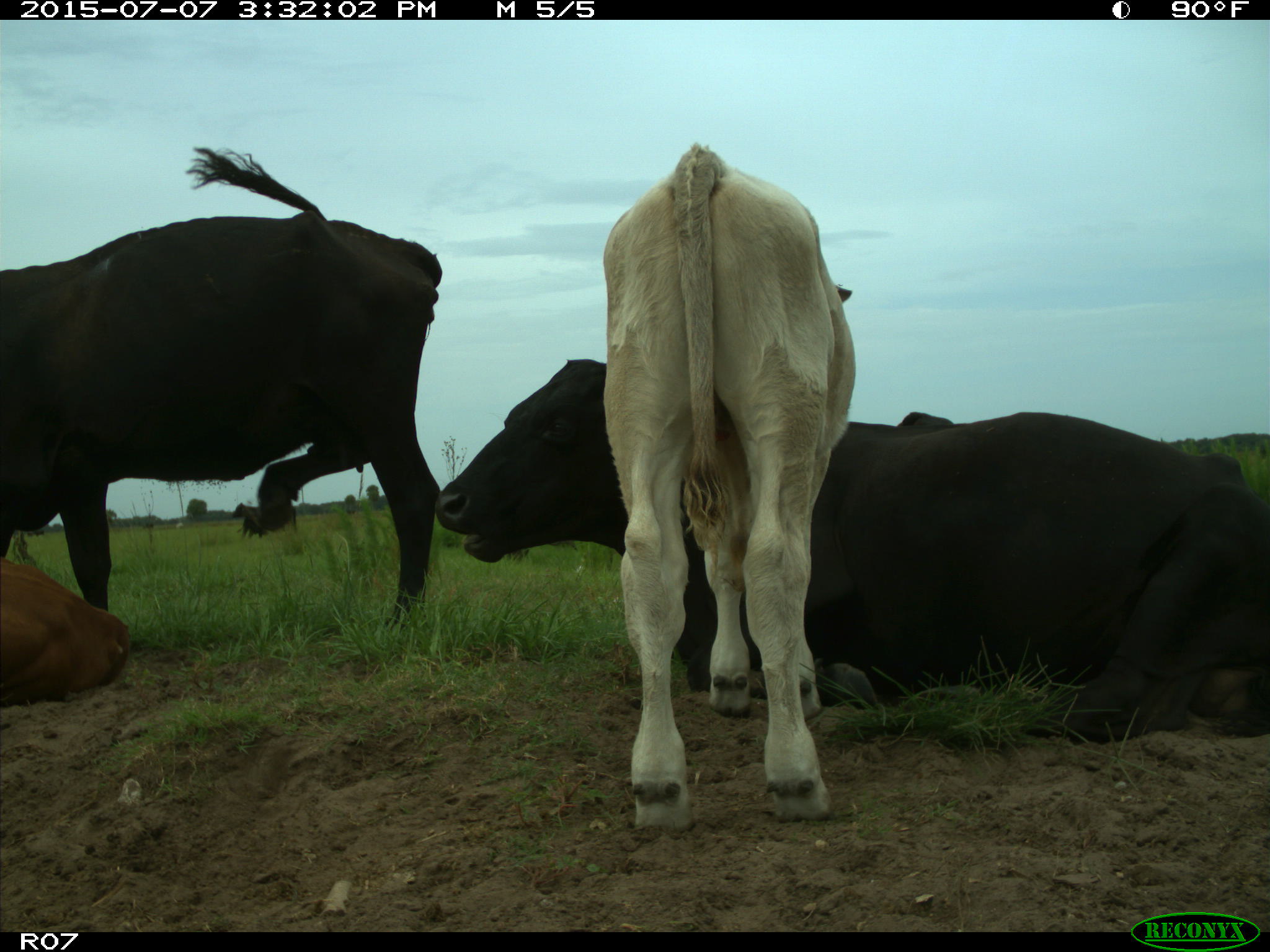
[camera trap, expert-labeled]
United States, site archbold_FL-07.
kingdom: Animalia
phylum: Chordata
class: Mammalia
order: Artiodactyla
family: Bovidae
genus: Bos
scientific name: Bos taurus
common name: domestic cow